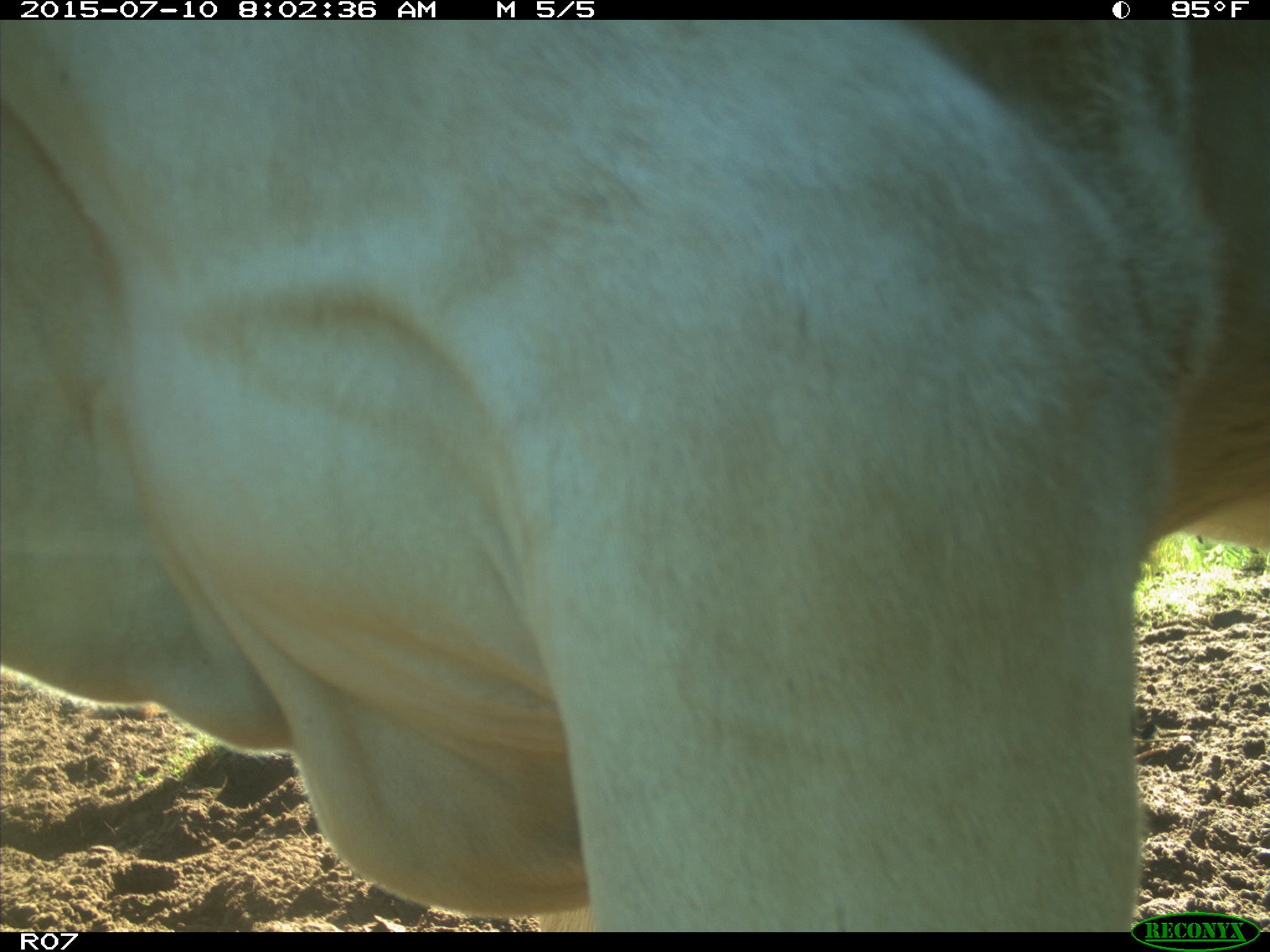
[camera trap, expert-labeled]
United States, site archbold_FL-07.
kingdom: Animalia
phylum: Chordata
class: Mammalia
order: Artiodactyla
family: Bovidae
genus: Bos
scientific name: Bos taurus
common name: domestic cow